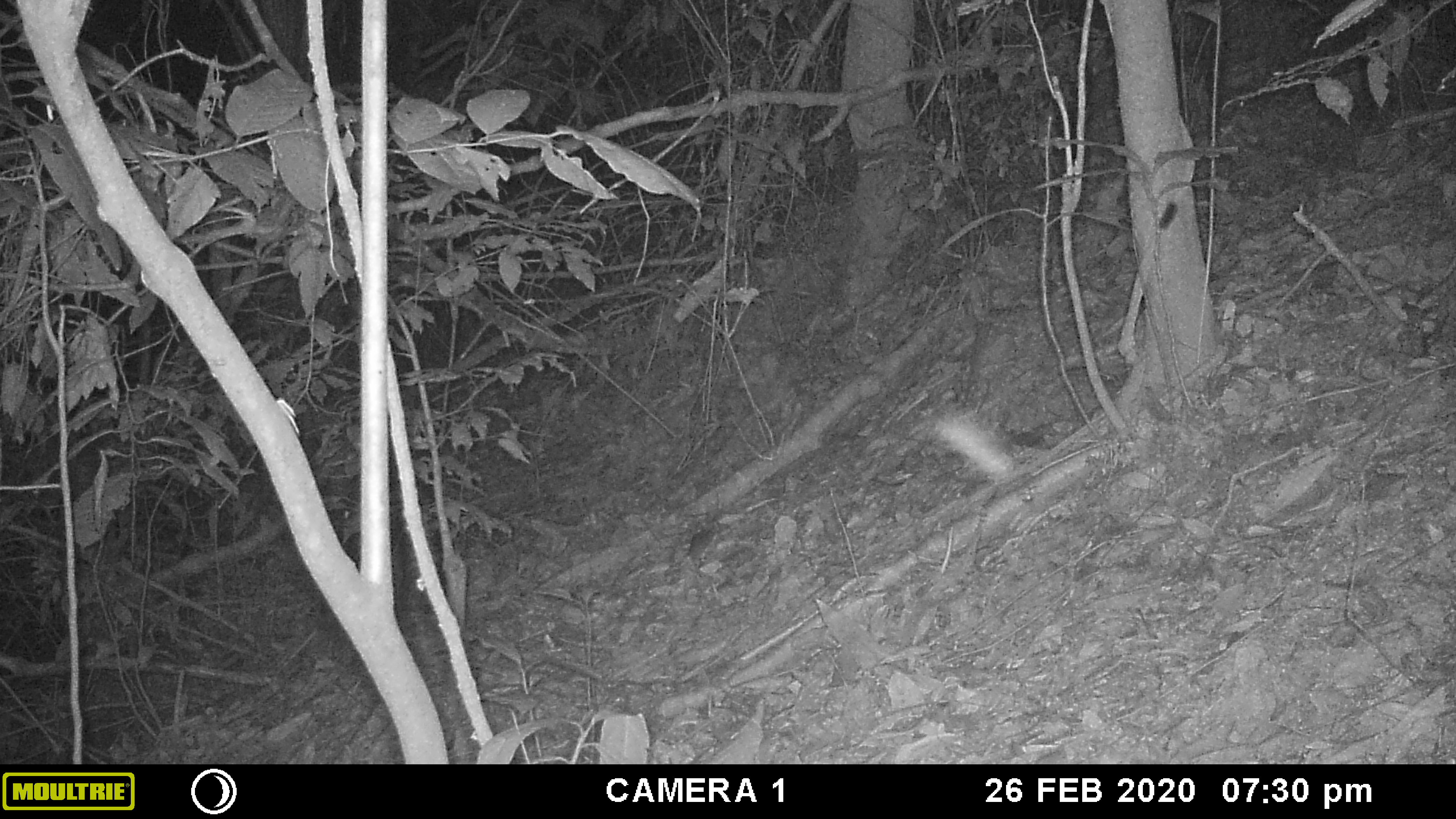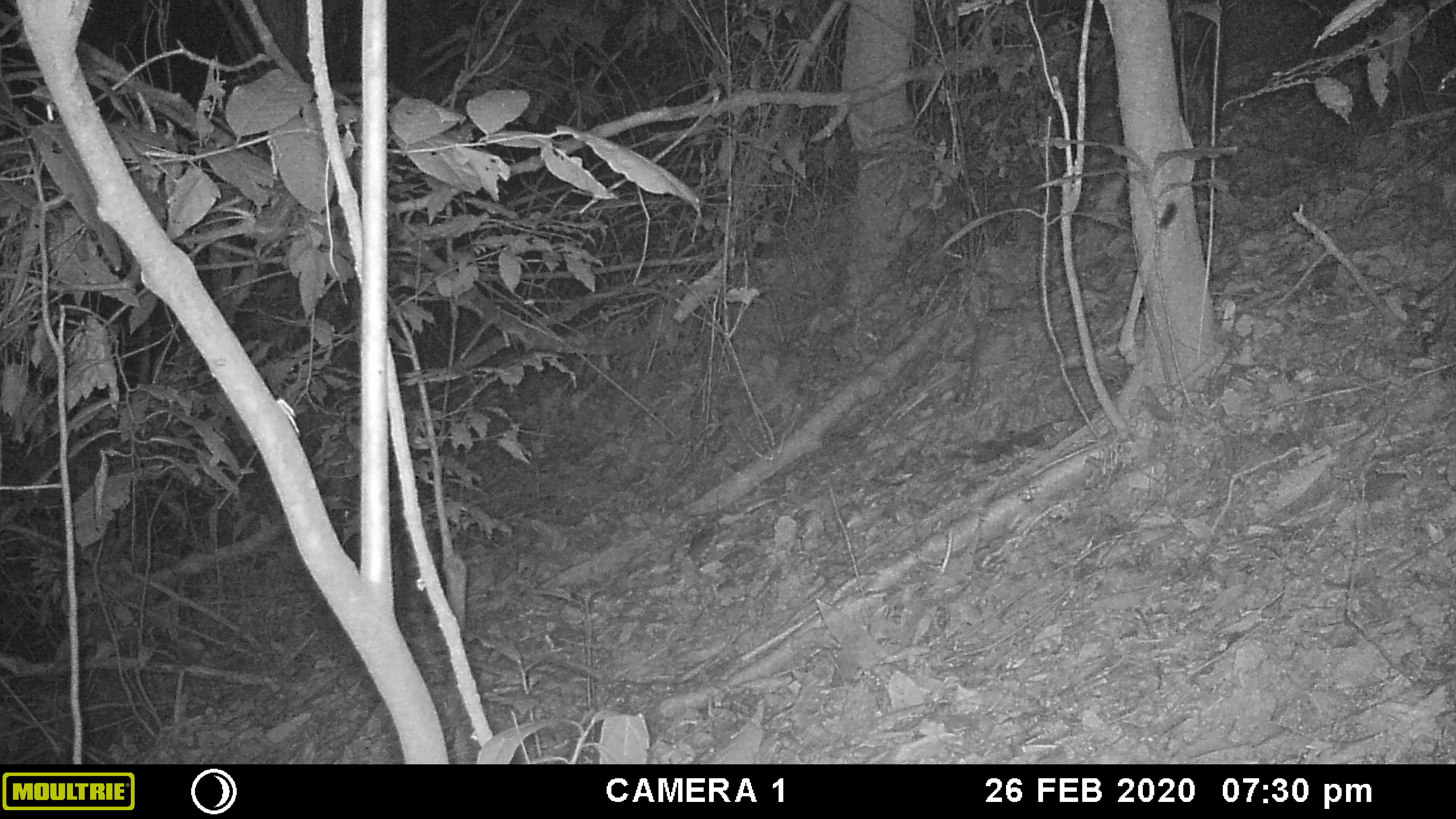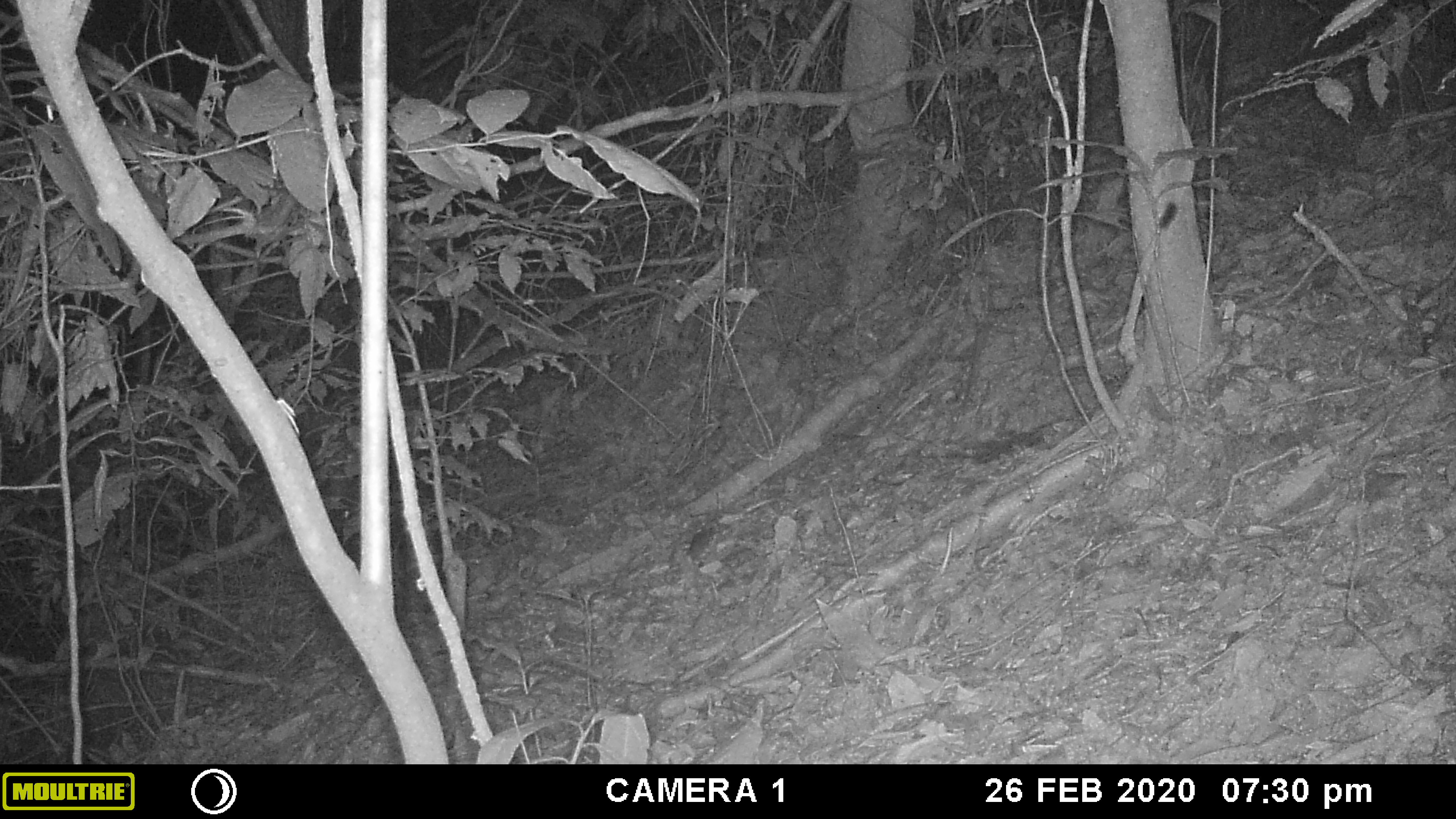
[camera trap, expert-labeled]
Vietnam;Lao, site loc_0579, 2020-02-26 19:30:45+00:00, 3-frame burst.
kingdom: Animalia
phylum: Arthropoda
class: Insecta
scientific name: Insecta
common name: insect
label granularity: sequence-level